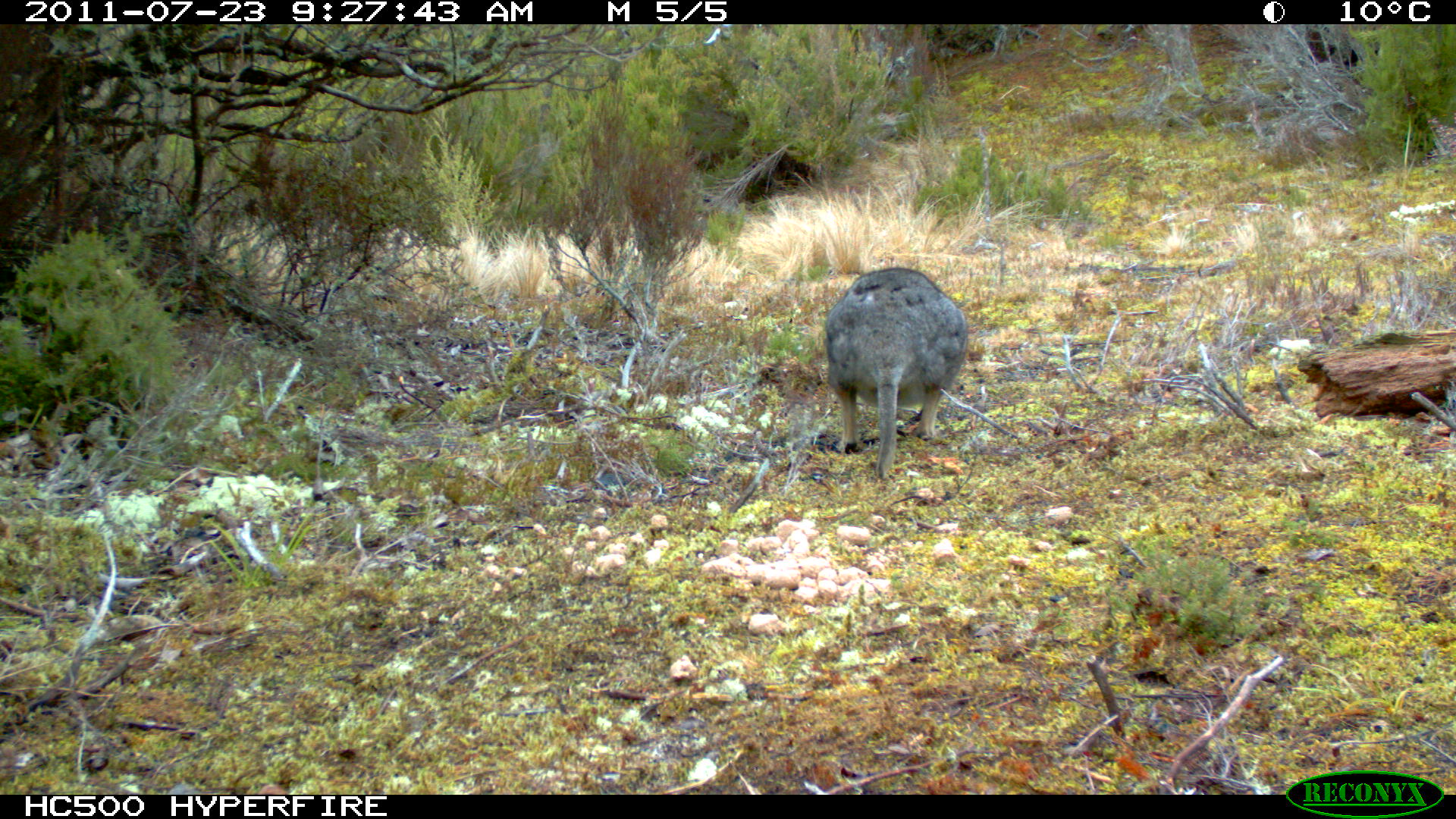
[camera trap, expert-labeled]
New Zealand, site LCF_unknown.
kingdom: Animalia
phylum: Chordata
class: Mammalia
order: Diprotodontia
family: Macropodidae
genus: Notamacropus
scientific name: Notamacropus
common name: wallaby